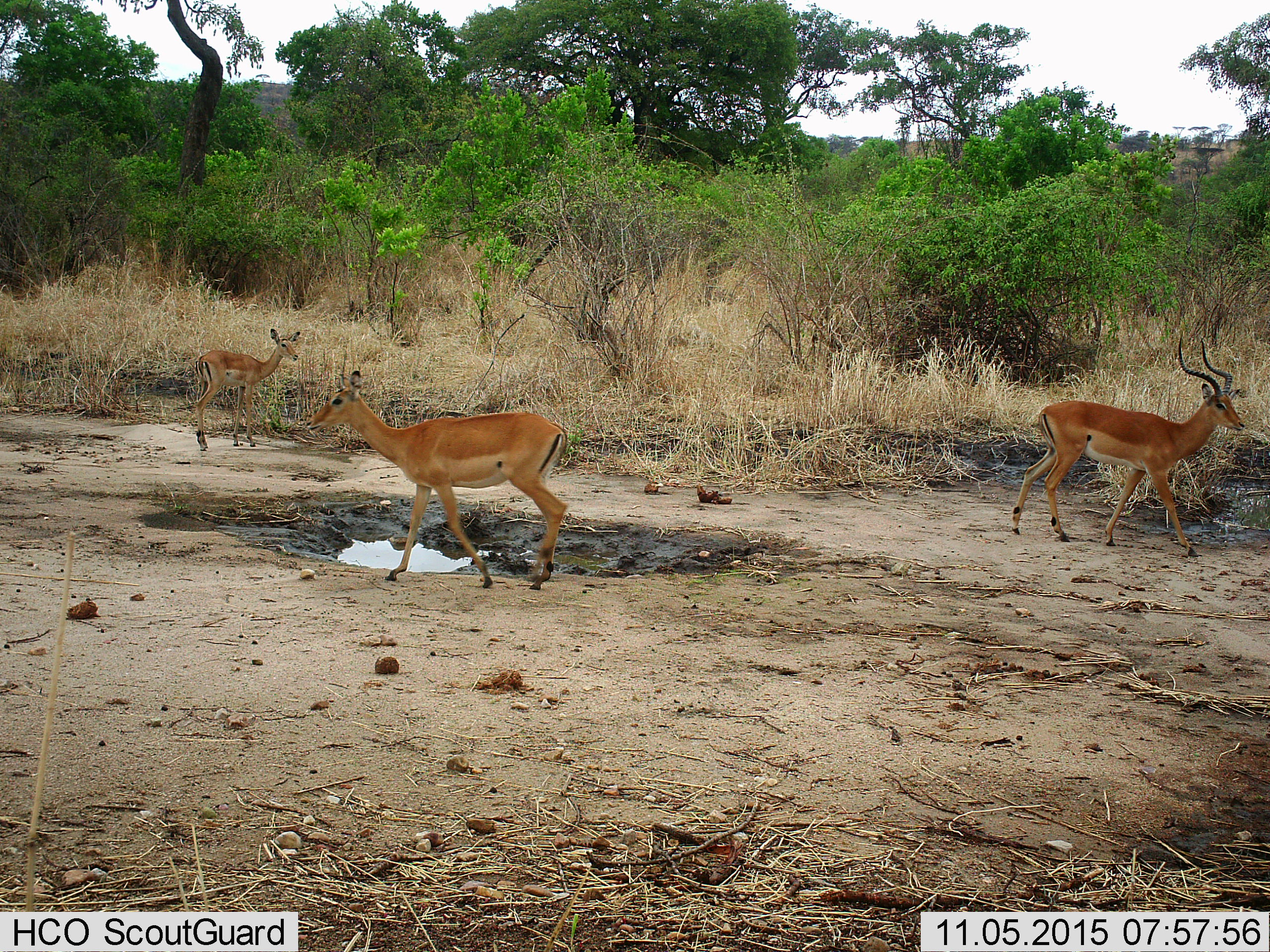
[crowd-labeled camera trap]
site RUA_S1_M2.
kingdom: Animalia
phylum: Chordata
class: Mammalia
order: Artiodactyla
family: Bovidae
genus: Aepyceros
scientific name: Aepyceros melampus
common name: impala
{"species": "impala (Aepyceros melampus)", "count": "3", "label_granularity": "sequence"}